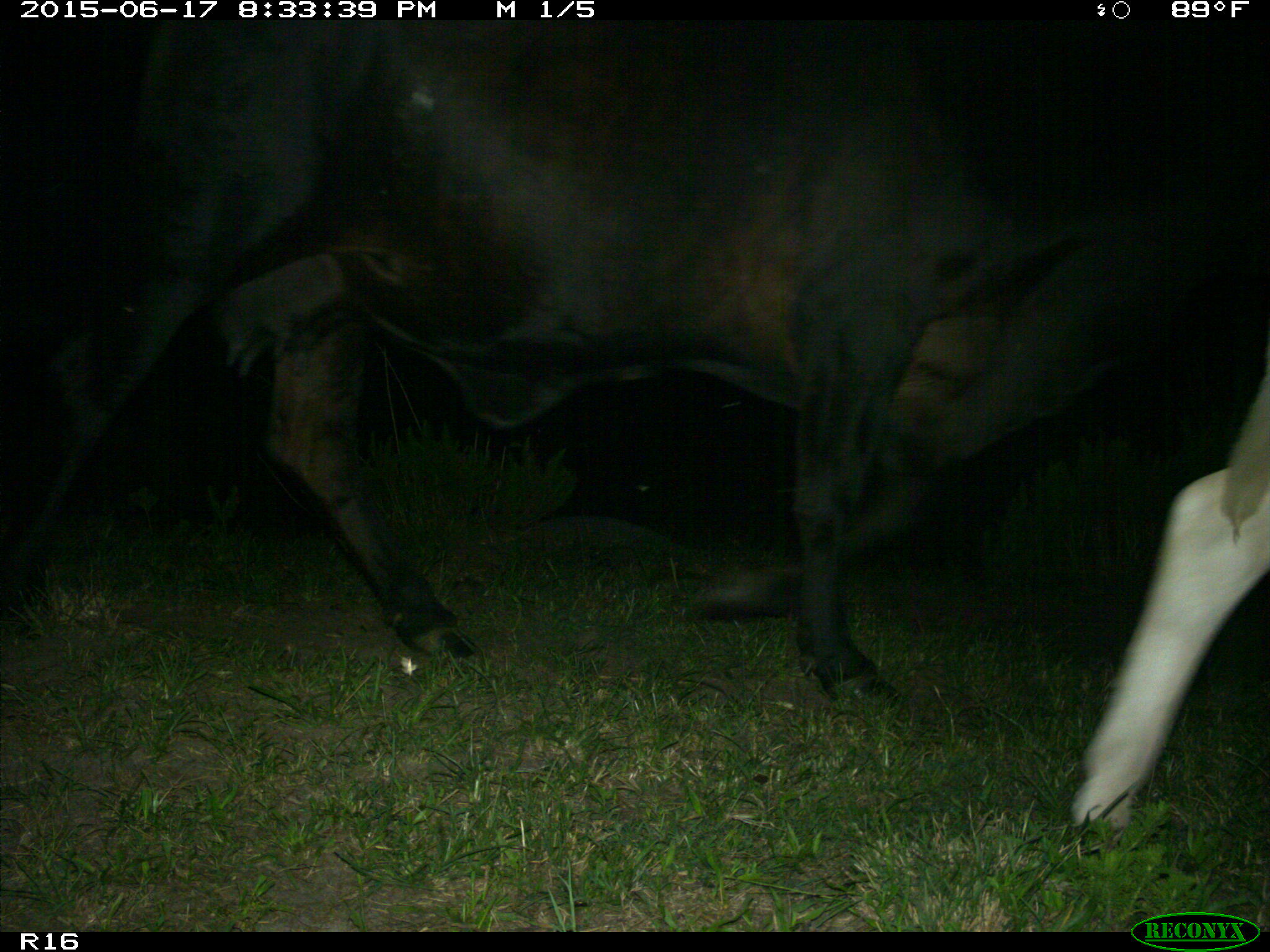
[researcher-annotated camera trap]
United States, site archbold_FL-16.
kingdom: Animalia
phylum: Chordata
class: Mammalia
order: Artiodactyla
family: Bovidae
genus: Bos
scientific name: Bos taurus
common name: domestic cow